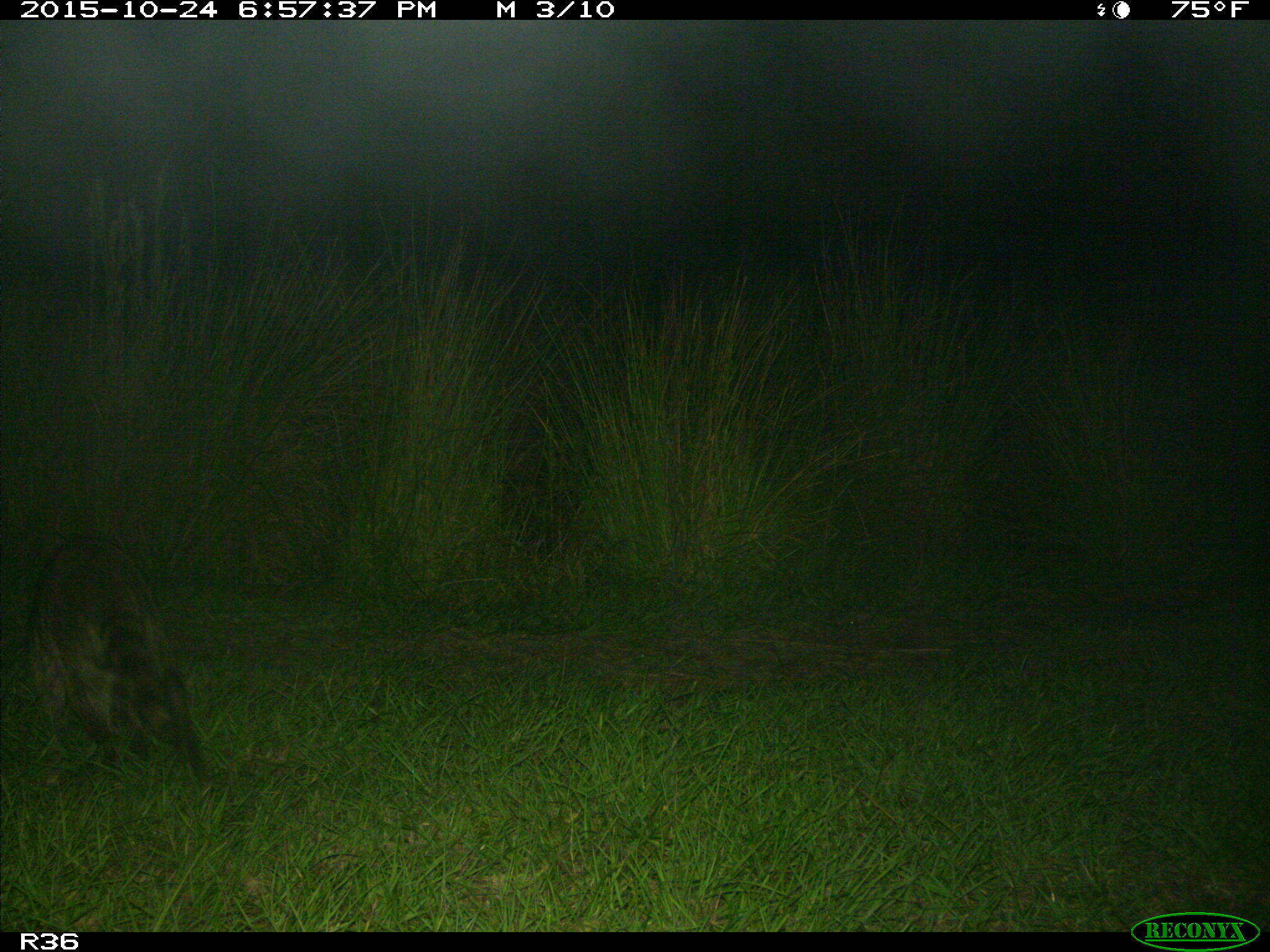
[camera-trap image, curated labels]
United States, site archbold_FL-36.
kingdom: Animalia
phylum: Chordata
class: Mammalia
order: Carnivora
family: Procyonidae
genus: Procyon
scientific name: Procyon lotor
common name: common raccoon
Procyon lotor (common raccoon).